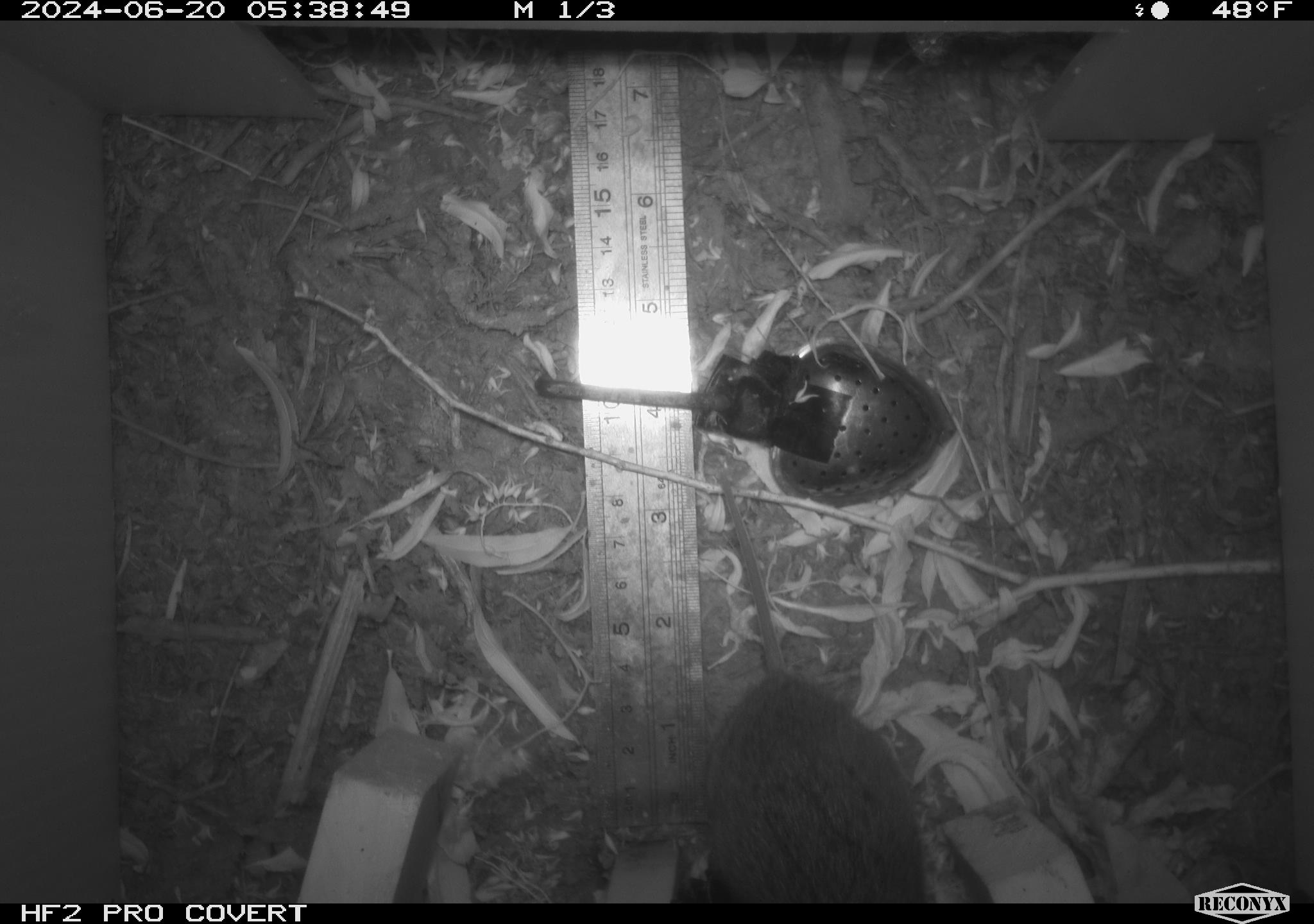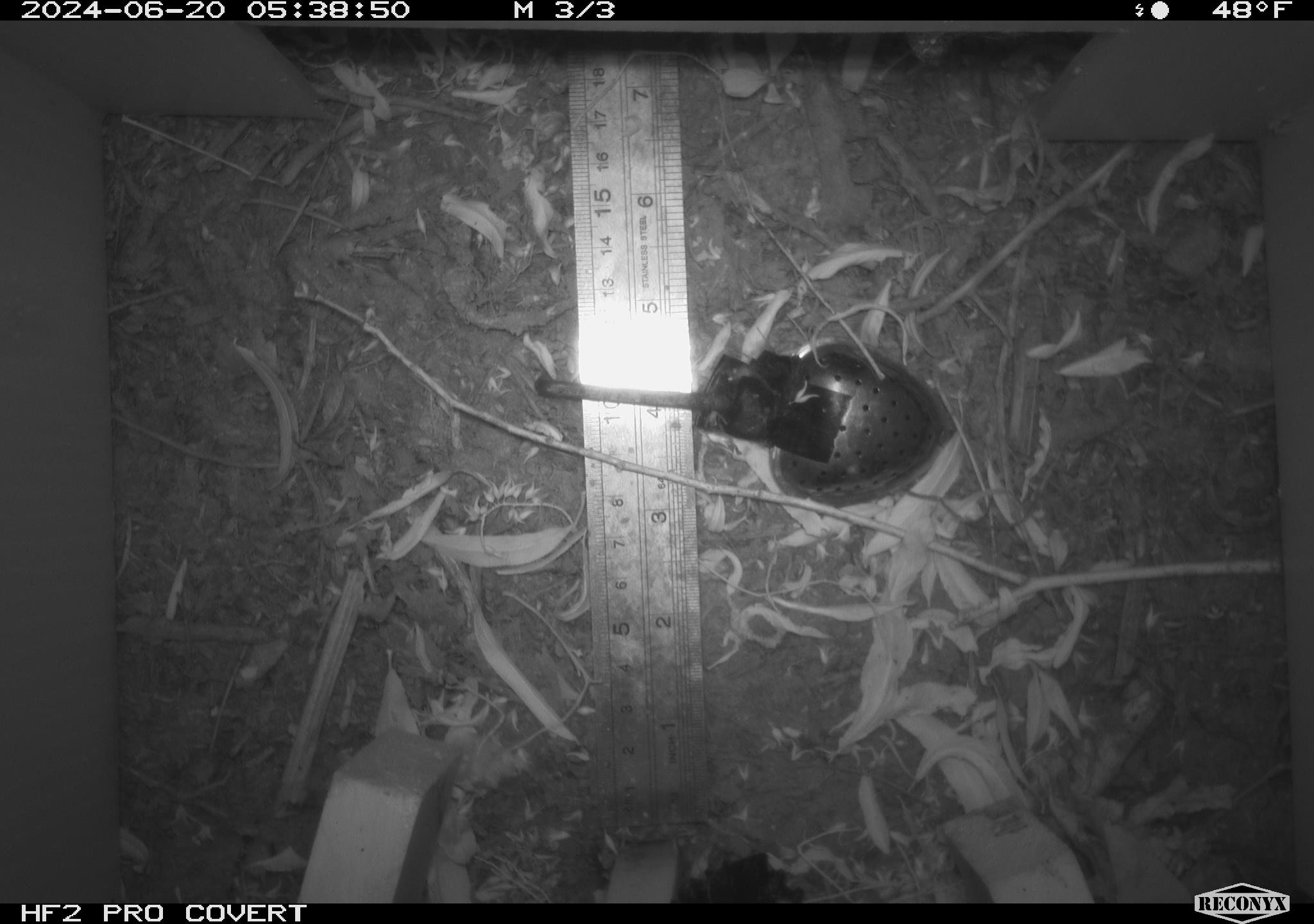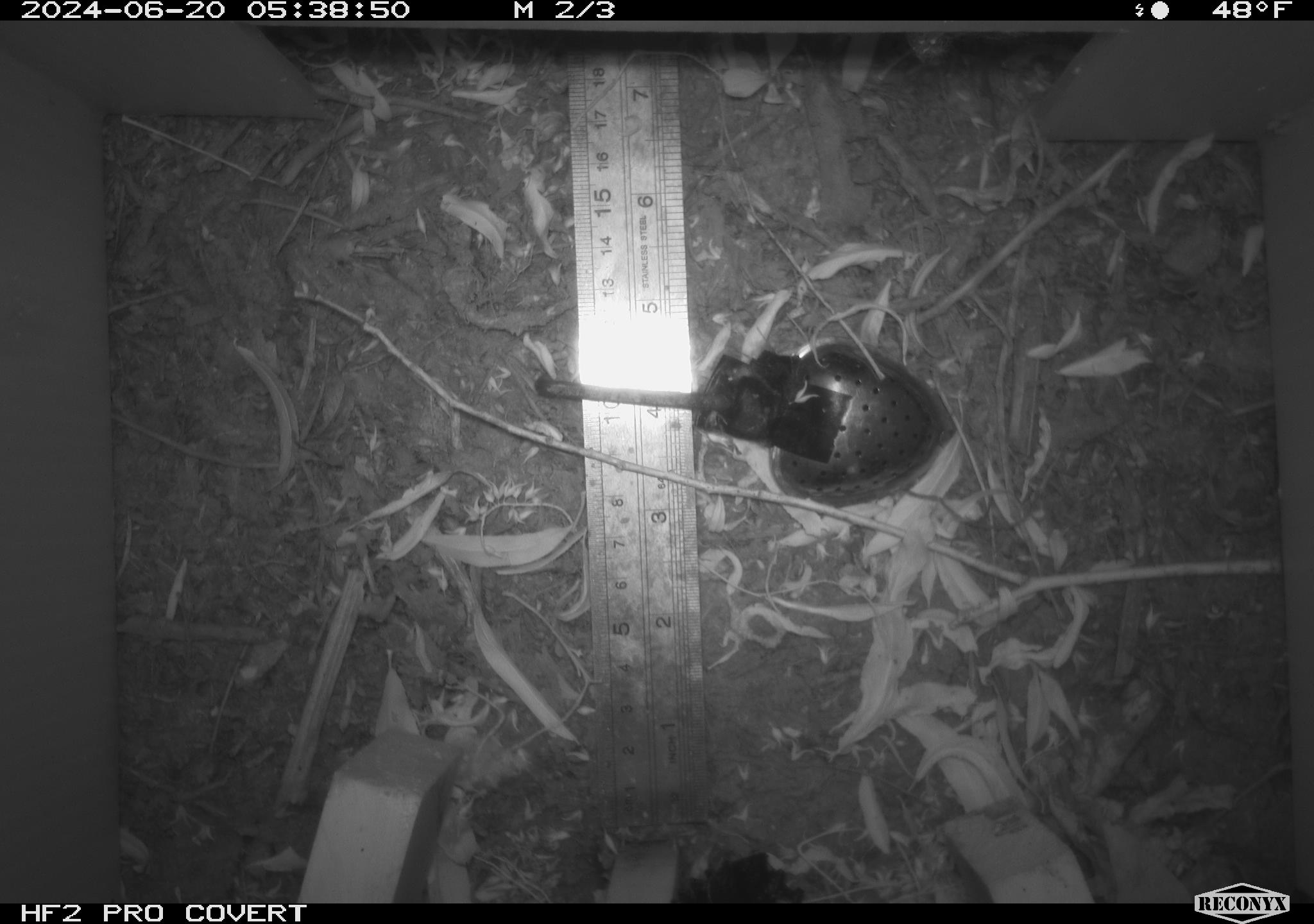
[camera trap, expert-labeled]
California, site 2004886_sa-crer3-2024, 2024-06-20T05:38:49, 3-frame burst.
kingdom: Animalia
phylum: Chordata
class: Mammalia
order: Rodentia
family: Cricetidae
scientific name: Arvicolinae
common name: voles, lemmings, and muskrats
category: arvicolinae subfamily